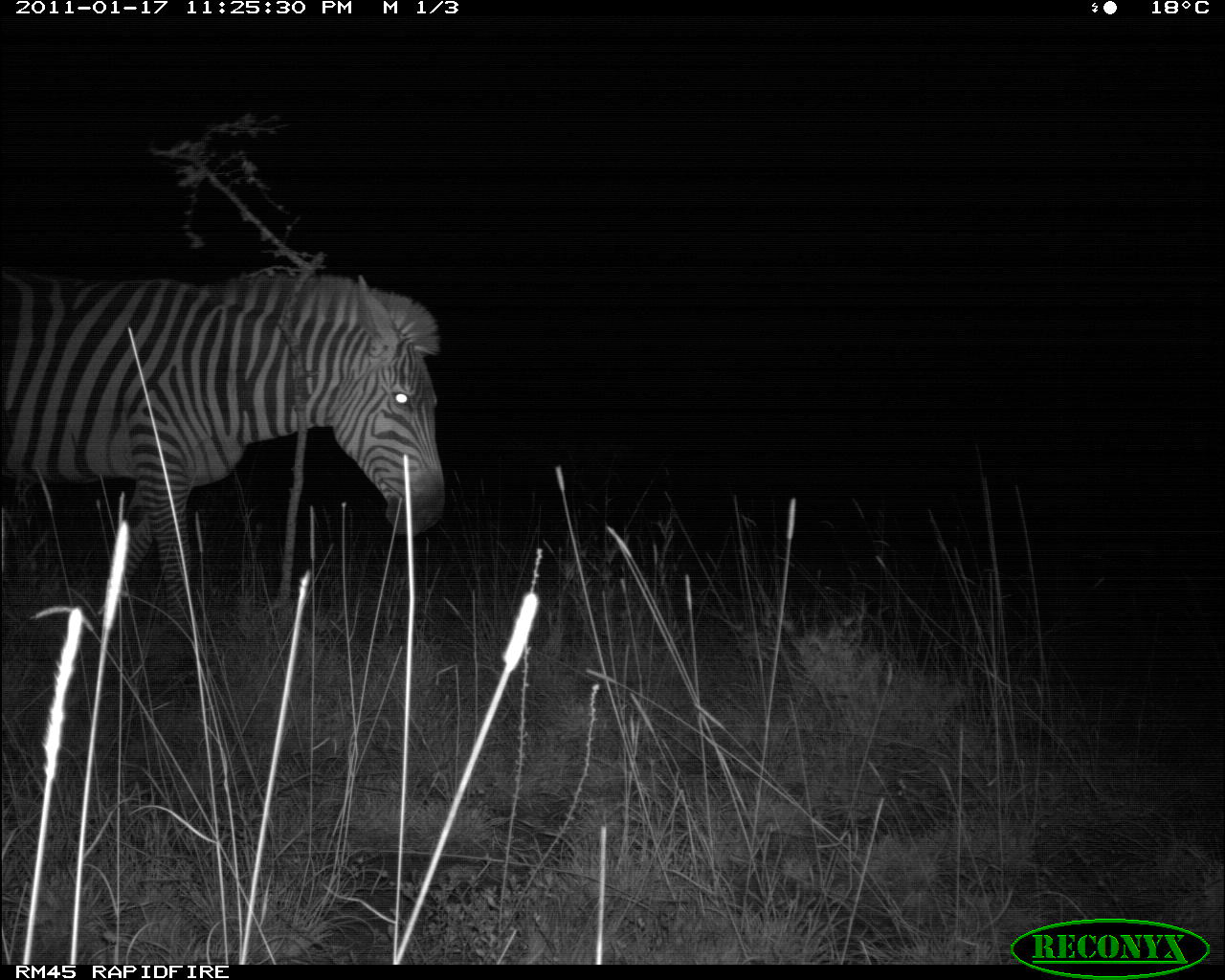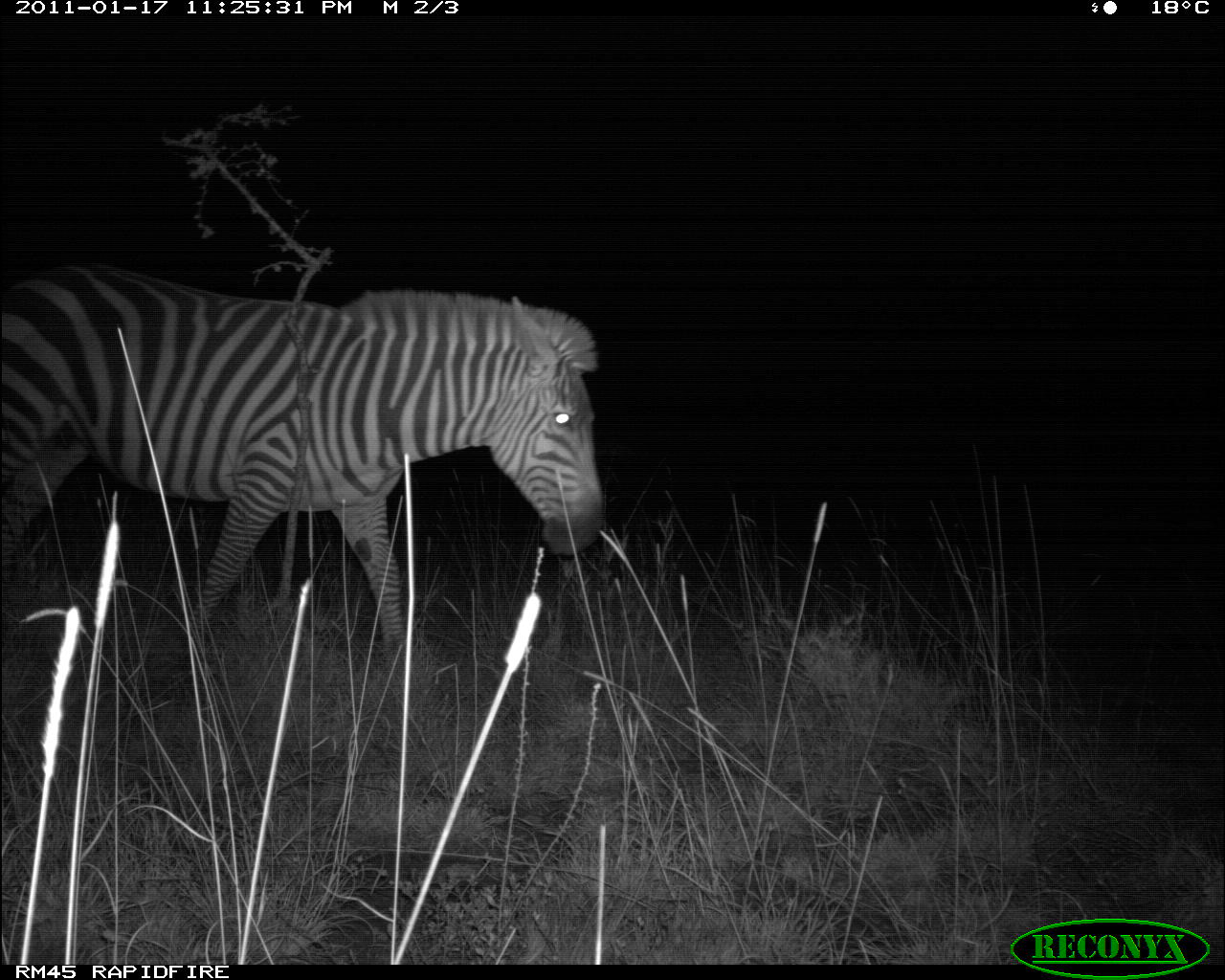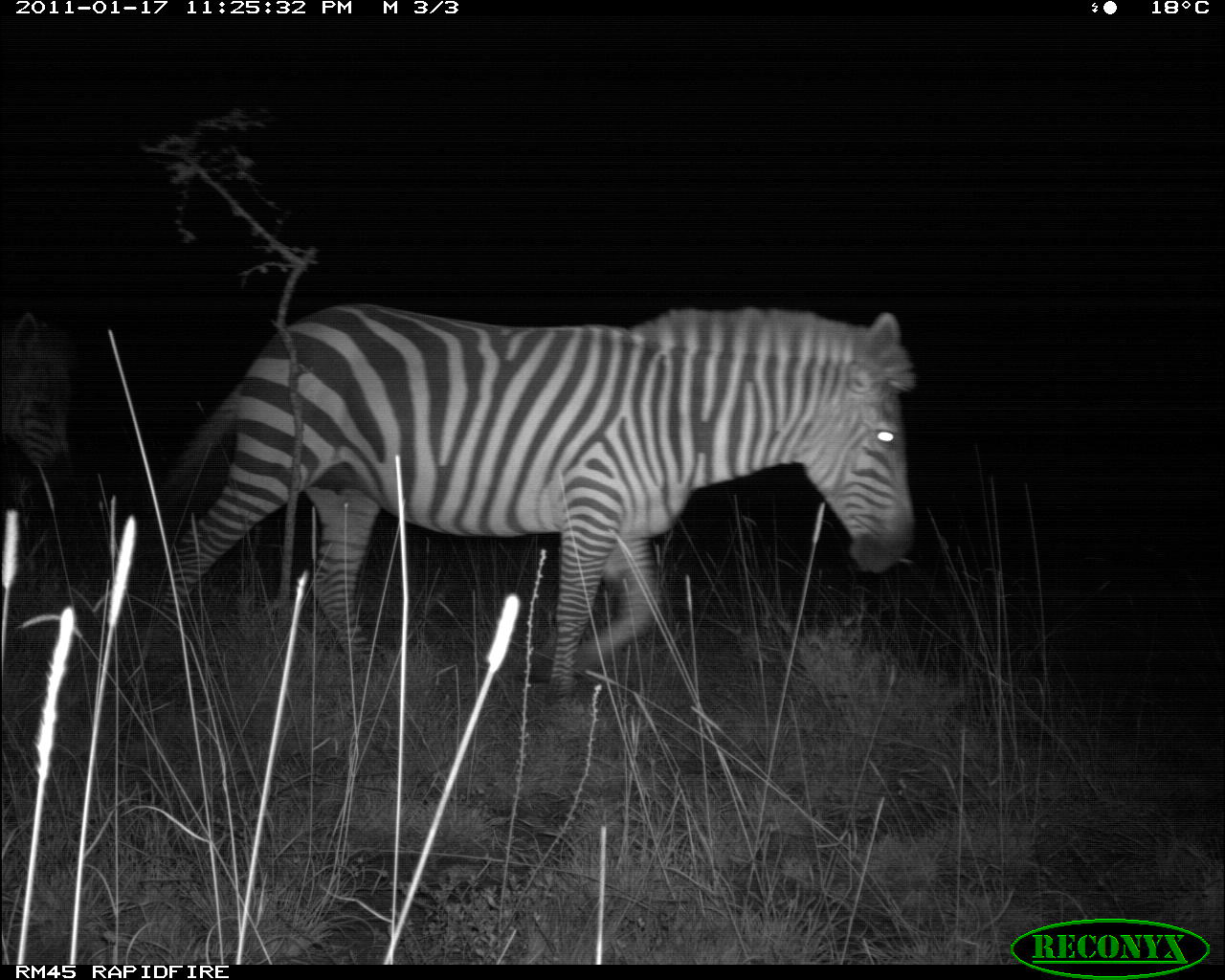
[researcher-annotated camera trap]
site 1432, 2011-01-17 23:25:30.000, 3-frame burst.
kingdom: Animalia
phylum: Chordata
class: Mammalia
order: Perissodactyla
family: Equidae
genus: Equus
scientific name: Equus quagga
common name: plains zebra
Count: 1.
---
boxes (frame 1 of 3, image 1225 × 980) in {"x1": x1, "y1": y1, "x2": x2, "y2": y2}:
equus quagga: {"x1": 0, "y1": 268, "x2": 448, "y2": 643}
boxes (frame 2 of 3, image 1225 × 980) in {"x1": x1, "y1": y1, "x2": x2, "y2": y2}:
equus quagga: {"x1": 0, "y1": 257, "x2": 609, "y2": 668}